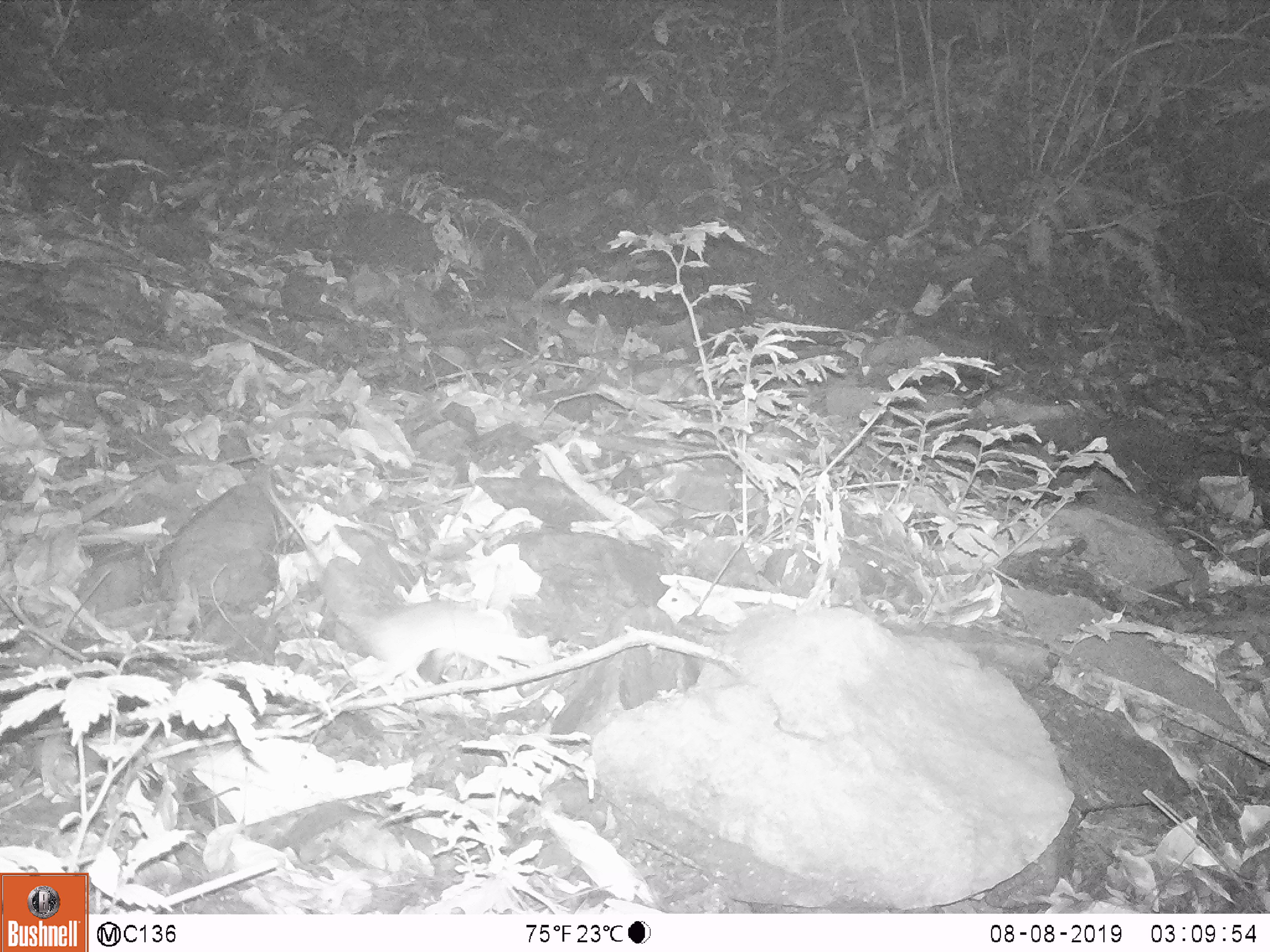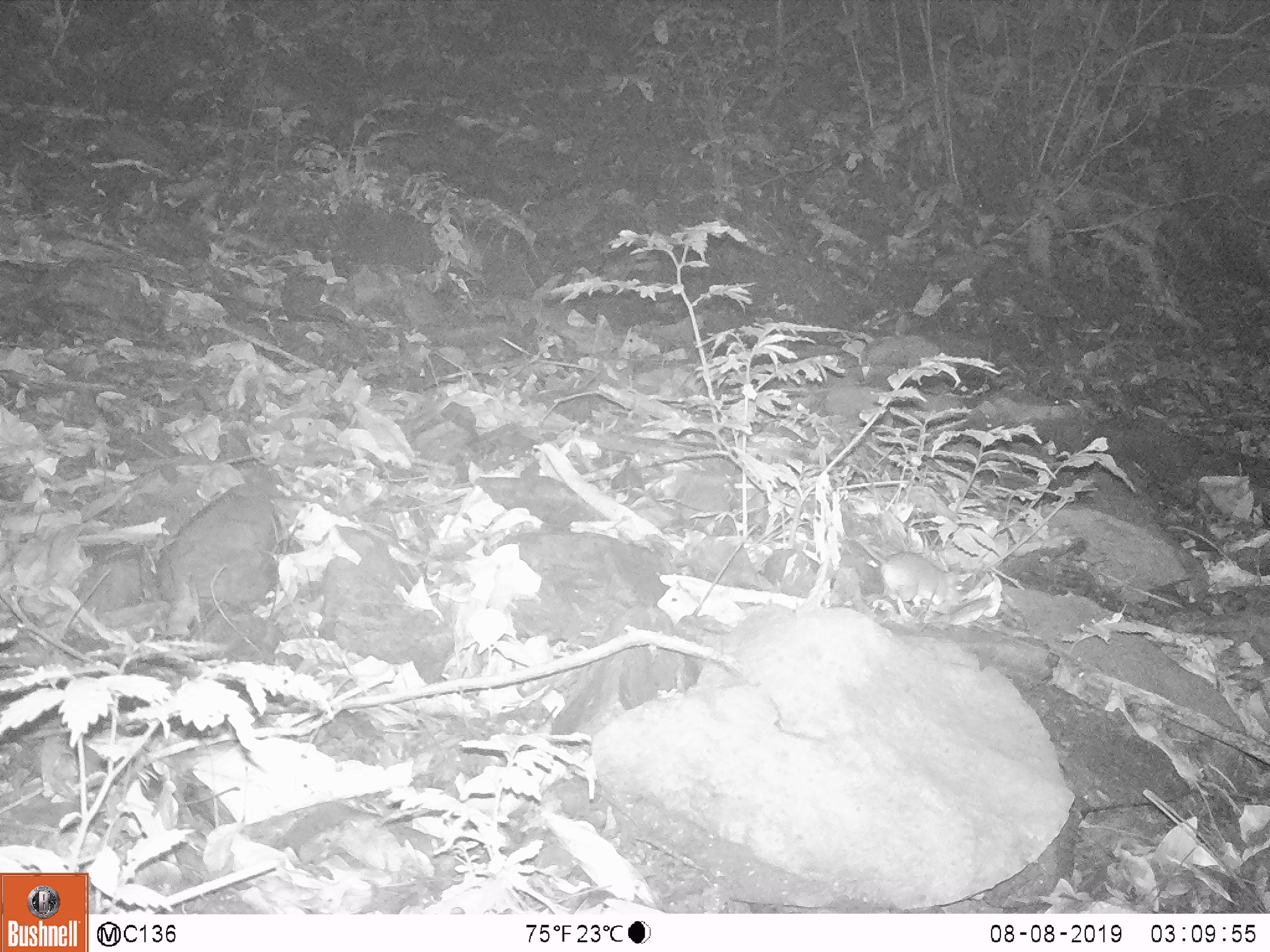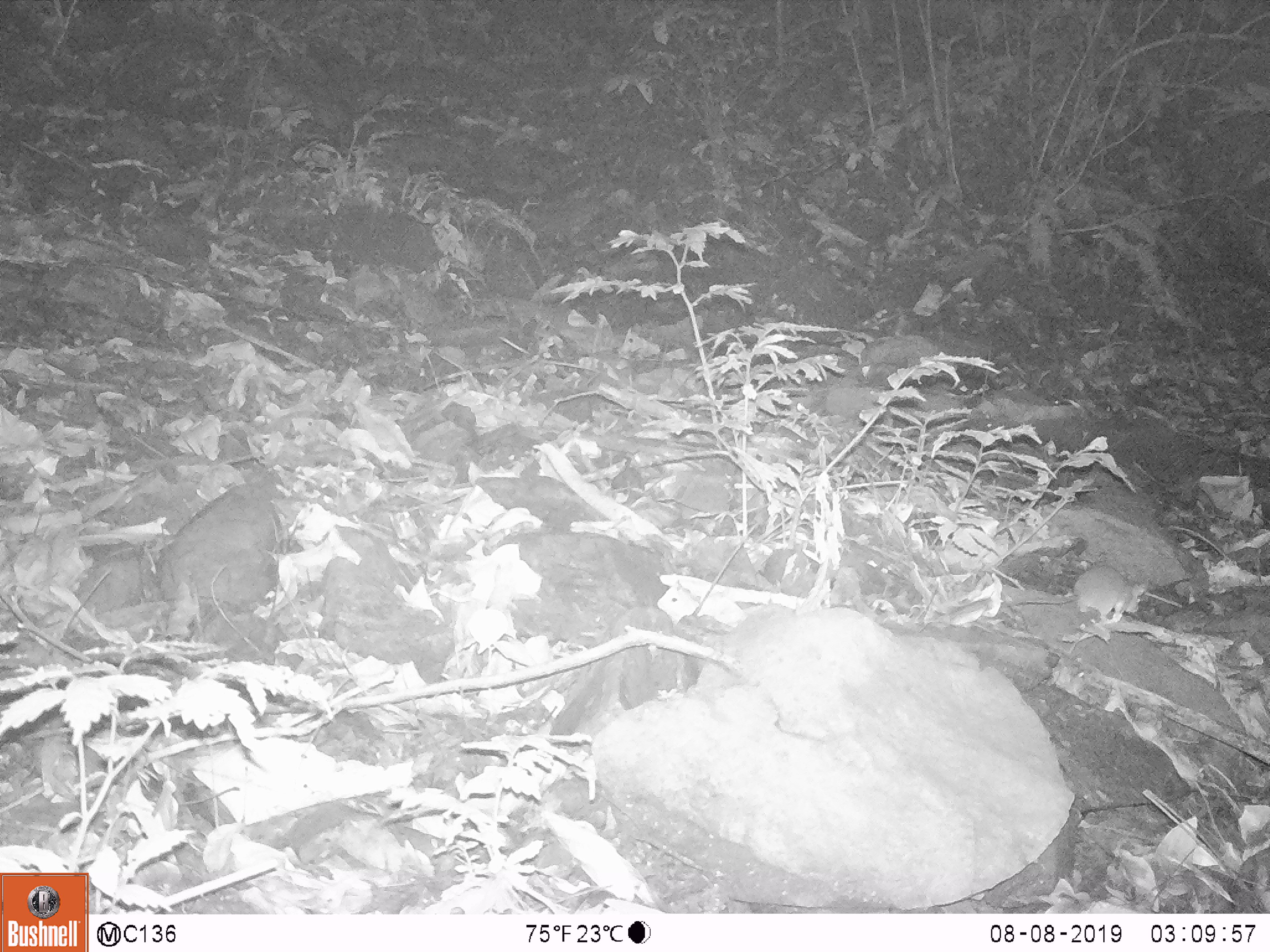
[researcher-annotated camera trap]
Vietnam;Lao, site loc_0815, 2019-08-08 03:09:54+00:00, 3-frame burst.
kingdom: Animalia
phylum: Chordata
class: Mammalia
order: Rodentia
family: Muridae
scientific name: Muridae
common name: old-world mice and rats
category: unidentified murid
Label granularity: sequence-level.